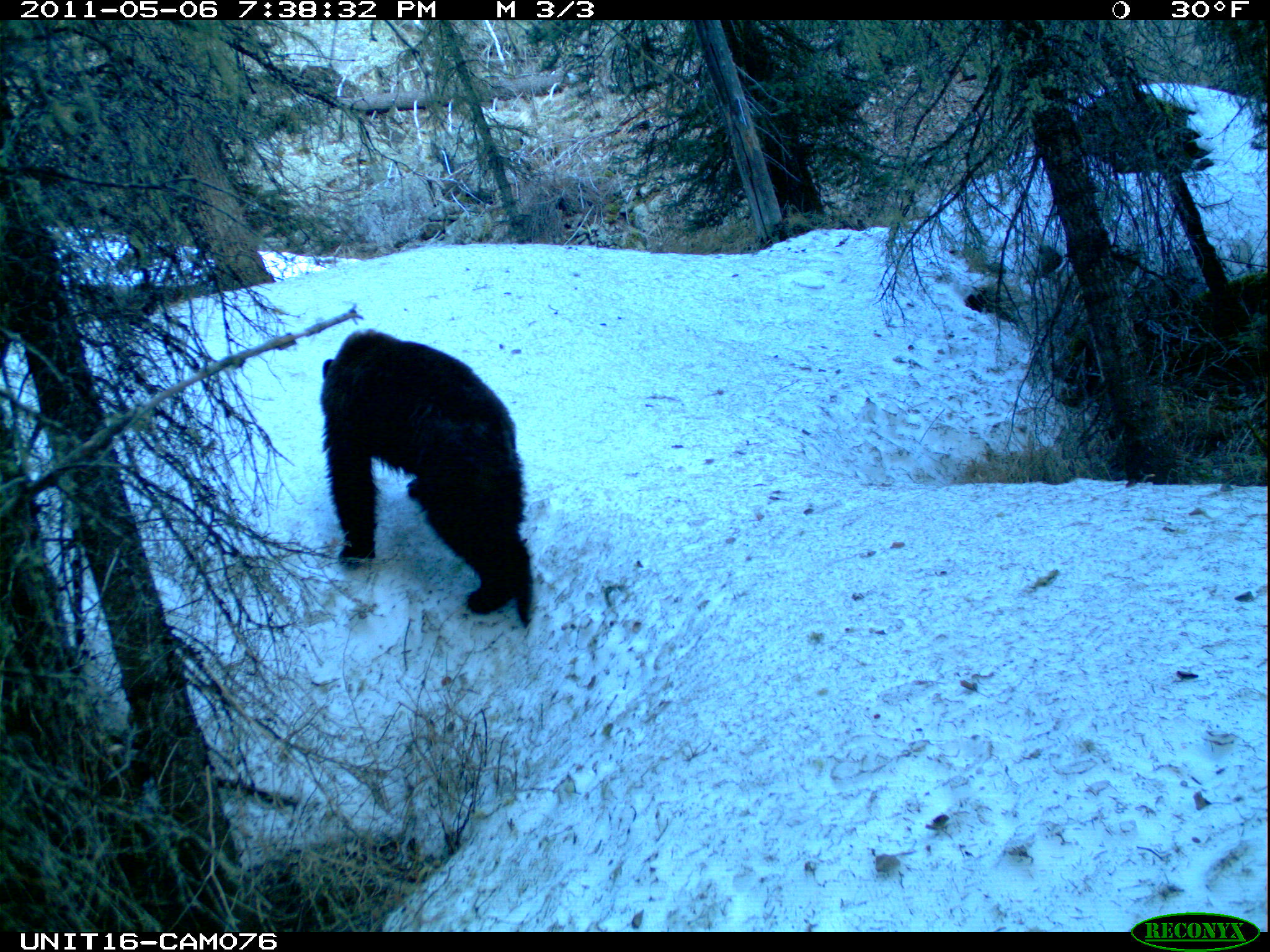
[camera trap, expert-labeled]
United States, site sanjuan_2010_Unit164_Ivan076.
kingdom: Animalia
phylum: Chordata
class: Mammalia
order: Carnivora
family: Ursidae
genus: Ursus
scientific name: Ursus americanus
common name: american black bear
Ursus americanus (american black bear).